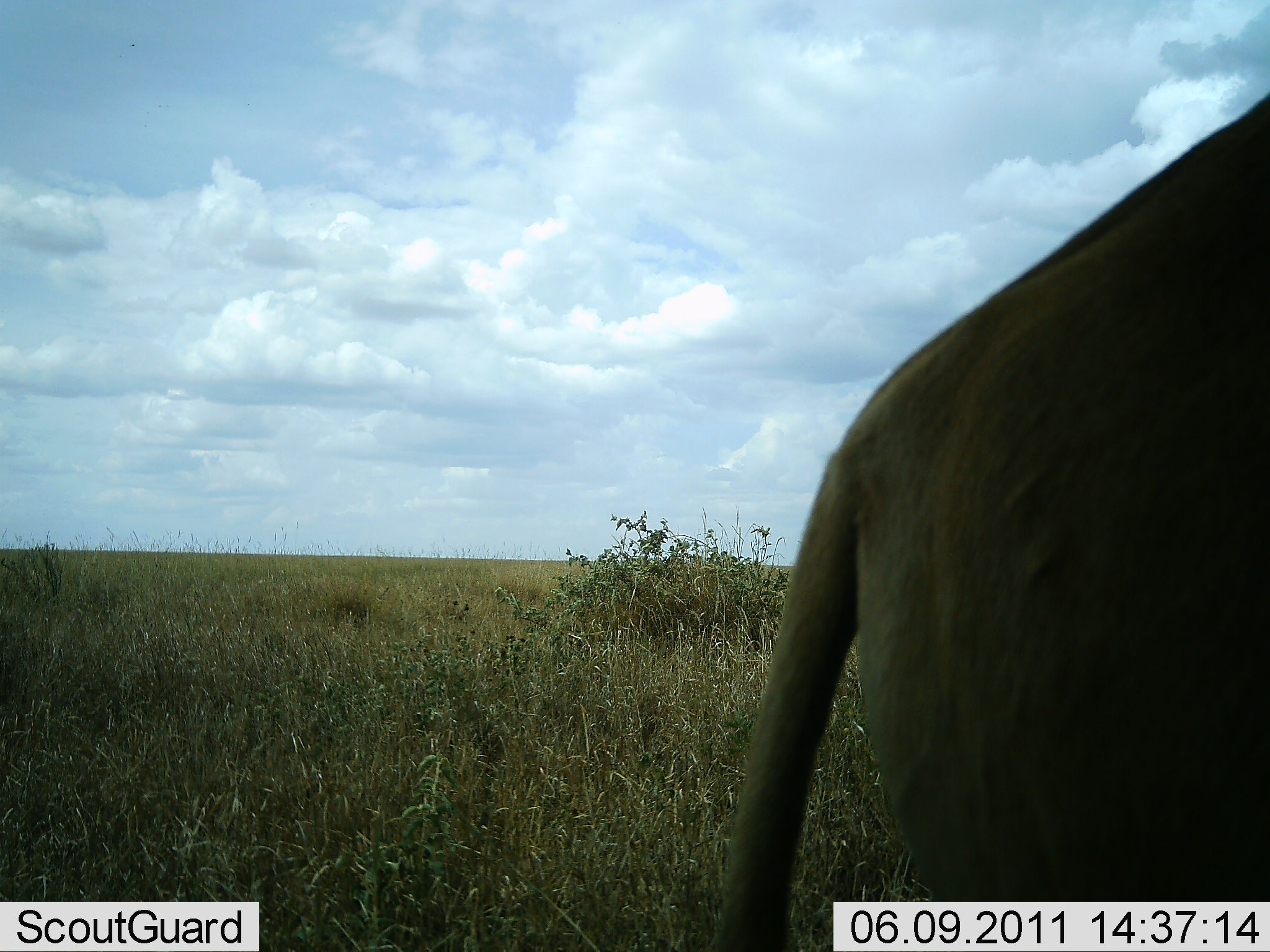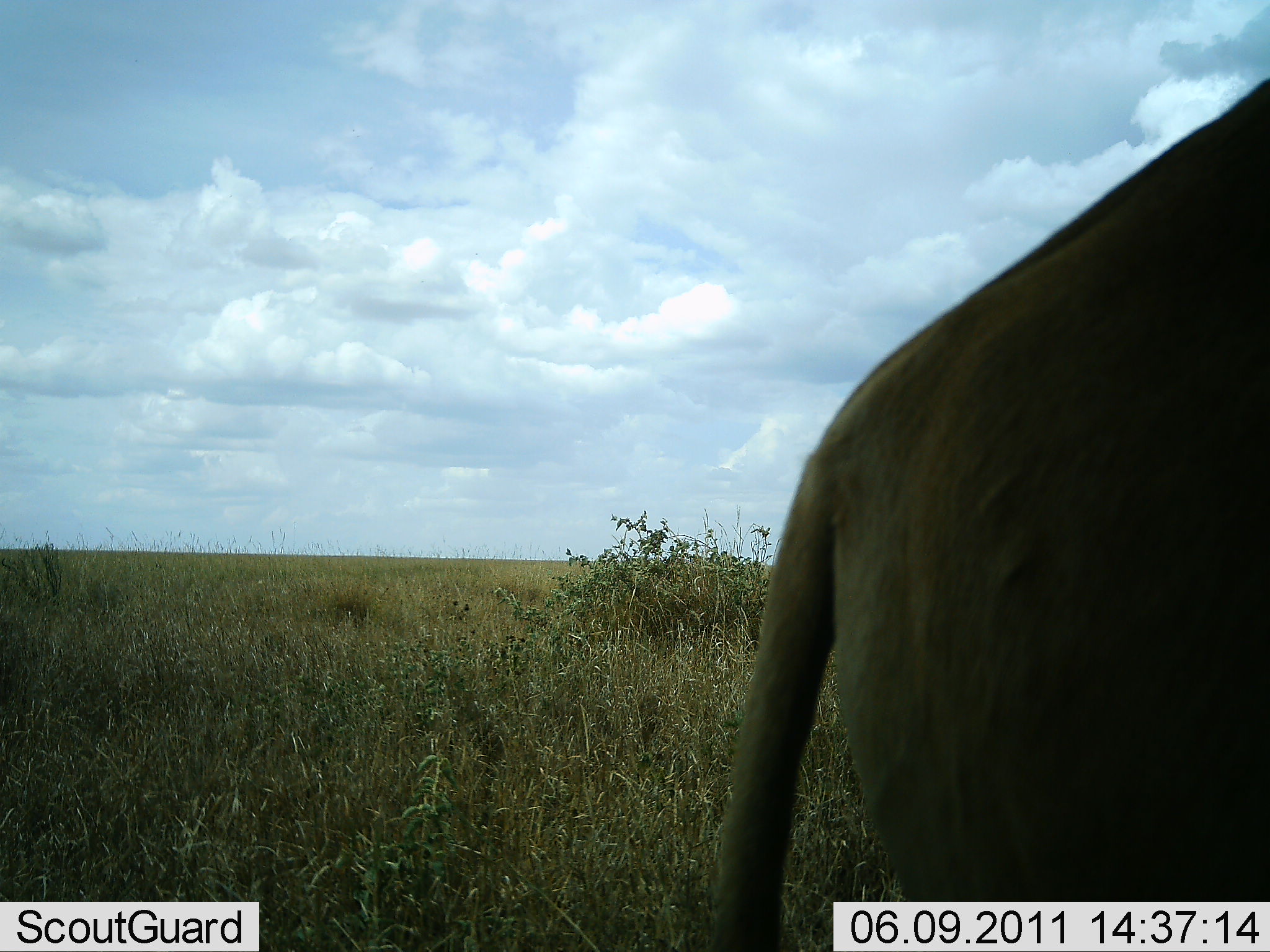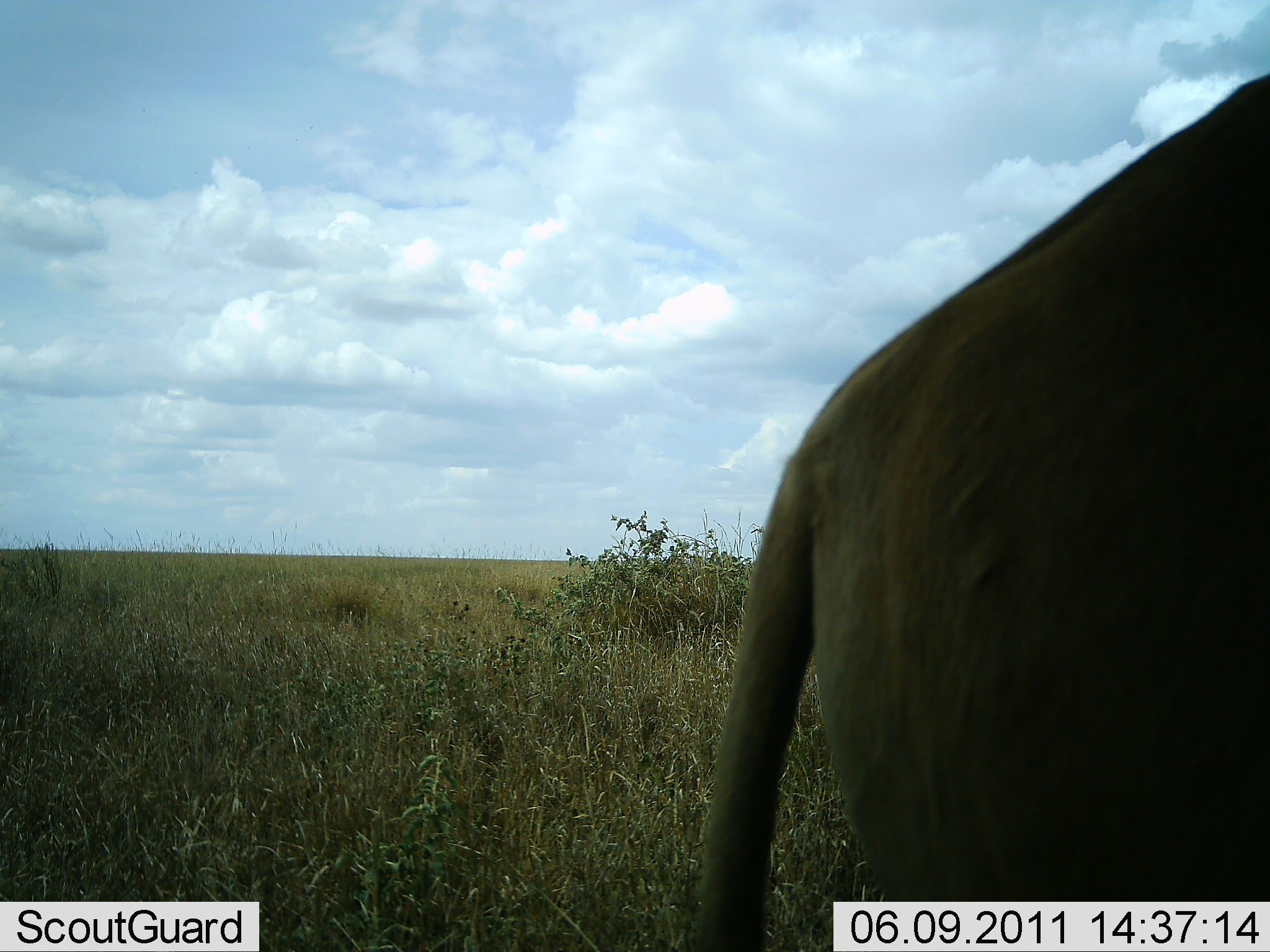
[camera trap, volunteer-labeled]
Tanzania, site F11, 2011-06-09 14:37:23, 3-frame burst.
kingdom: Animalia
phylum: Chordata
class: Mammalia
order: Artiodactyla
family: Bovidae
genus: Connochaetes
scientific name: Connochaetes taurinus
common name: blue wildebeest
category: wildebeest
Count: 1.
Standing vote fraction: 33%.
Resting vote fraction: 0%.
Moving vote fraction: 67%.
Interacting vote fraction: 0%.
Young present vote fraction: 0%.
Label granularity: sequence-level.